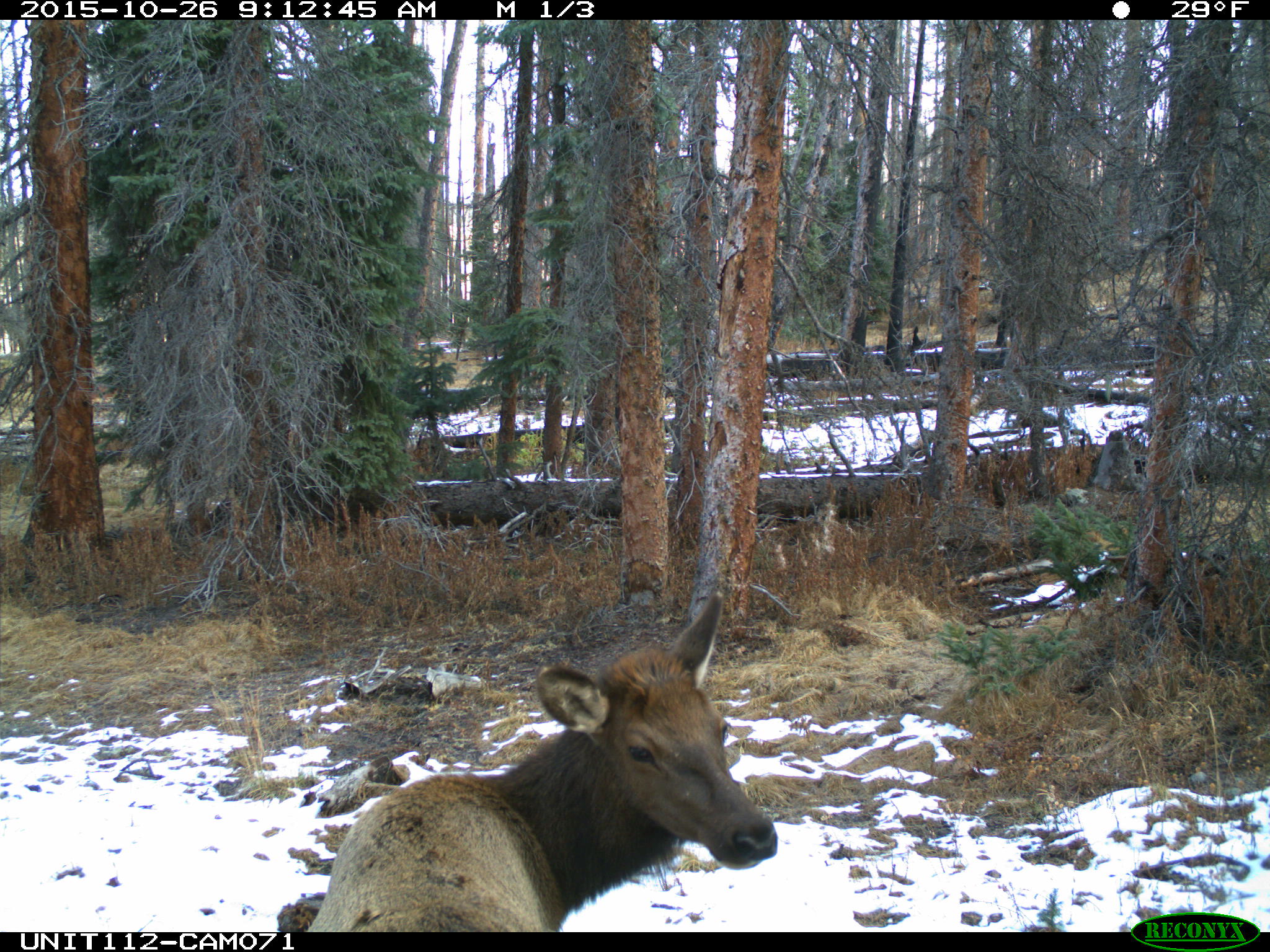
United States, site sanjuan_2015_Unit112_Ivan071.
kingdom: Animalia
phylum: Chordata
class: Mammalia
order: Artiodactyla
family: Cervidae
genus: Cervus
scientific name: Cervus elaphus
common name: red deer